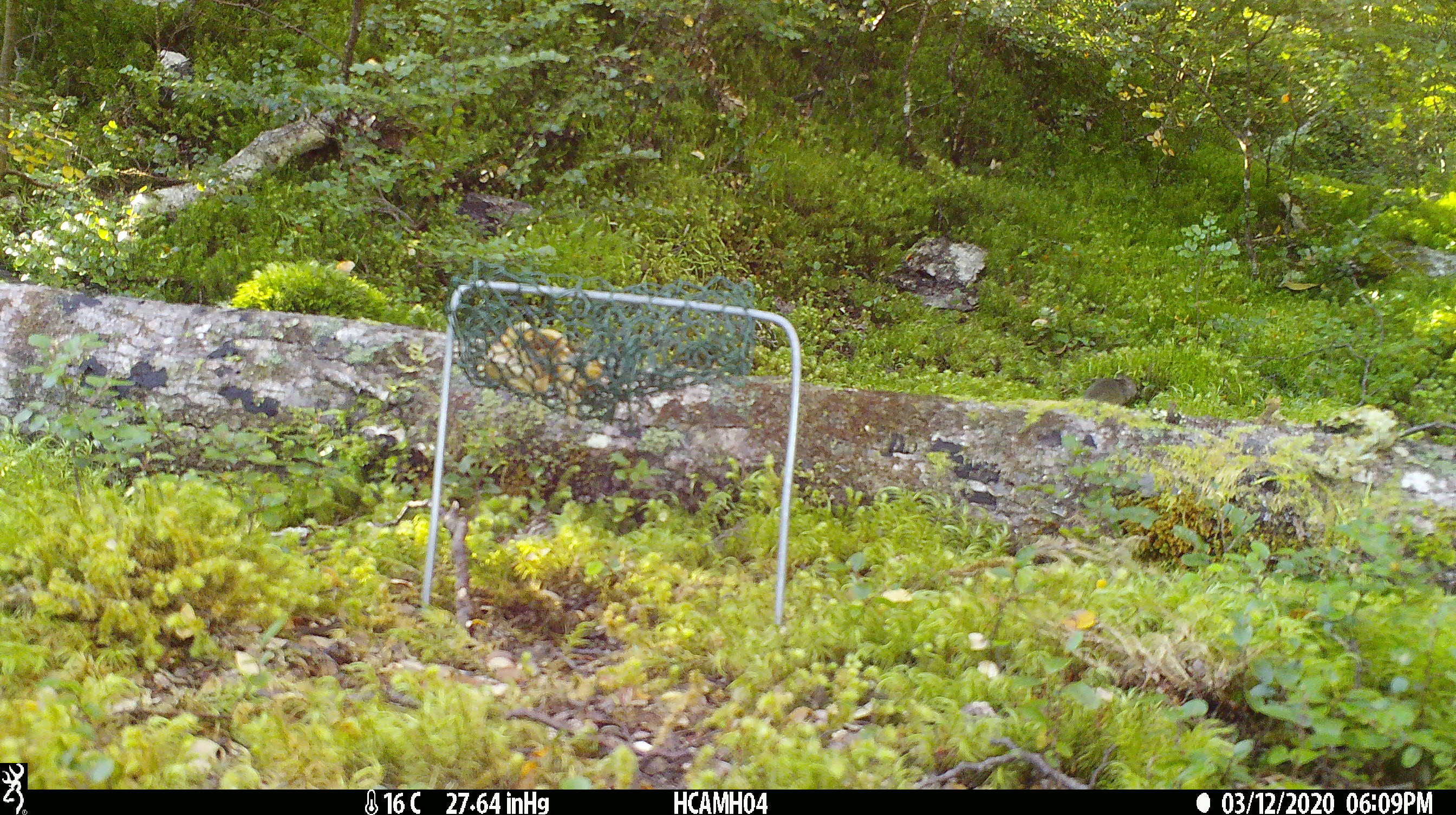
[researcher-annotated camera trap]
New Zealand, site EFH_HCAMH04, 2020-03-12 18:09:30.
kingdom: Animalia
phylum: Chordata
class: Mammalia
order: Rodentia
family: Muridae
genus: Mus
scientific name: Mus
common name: mouse